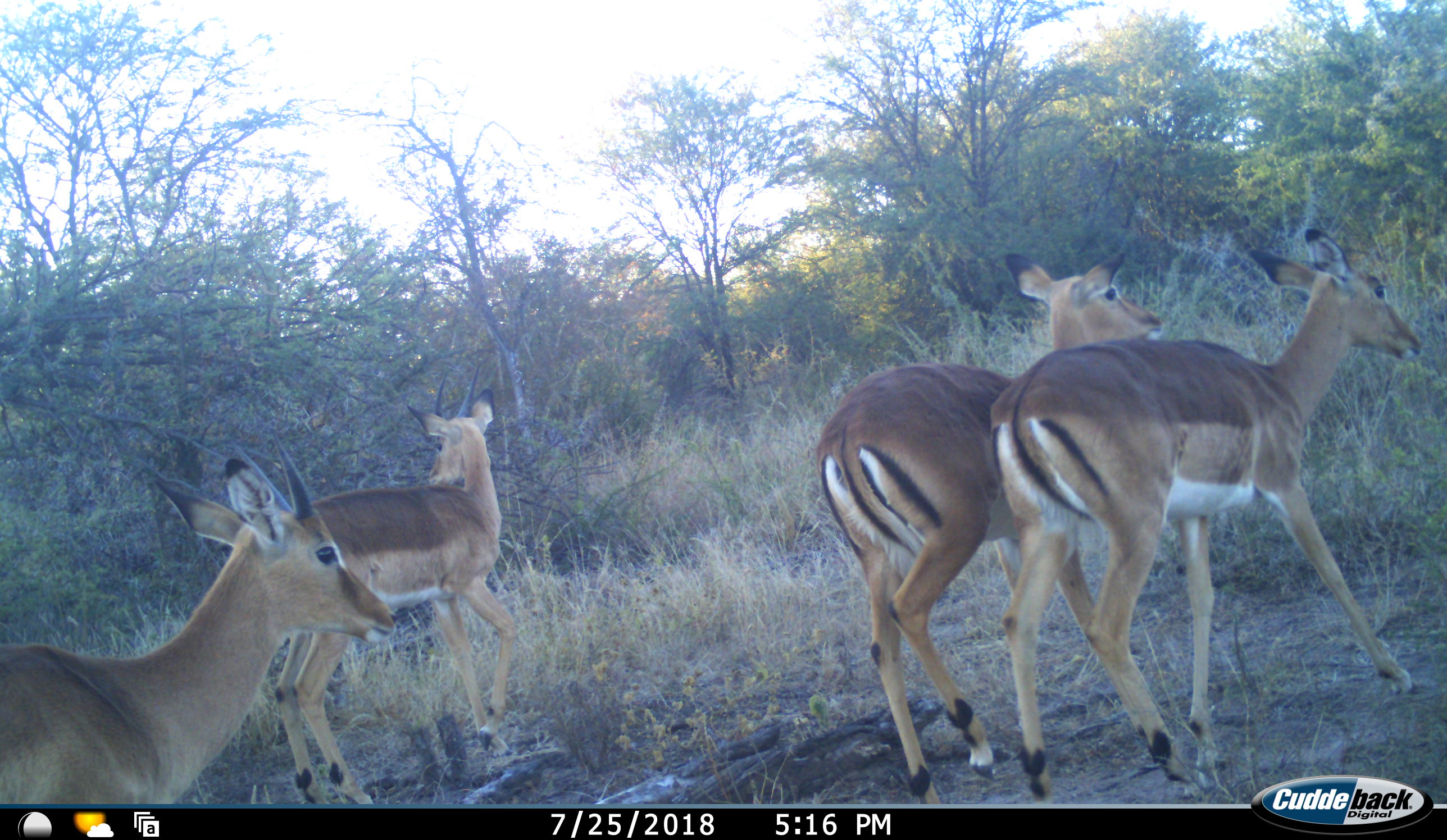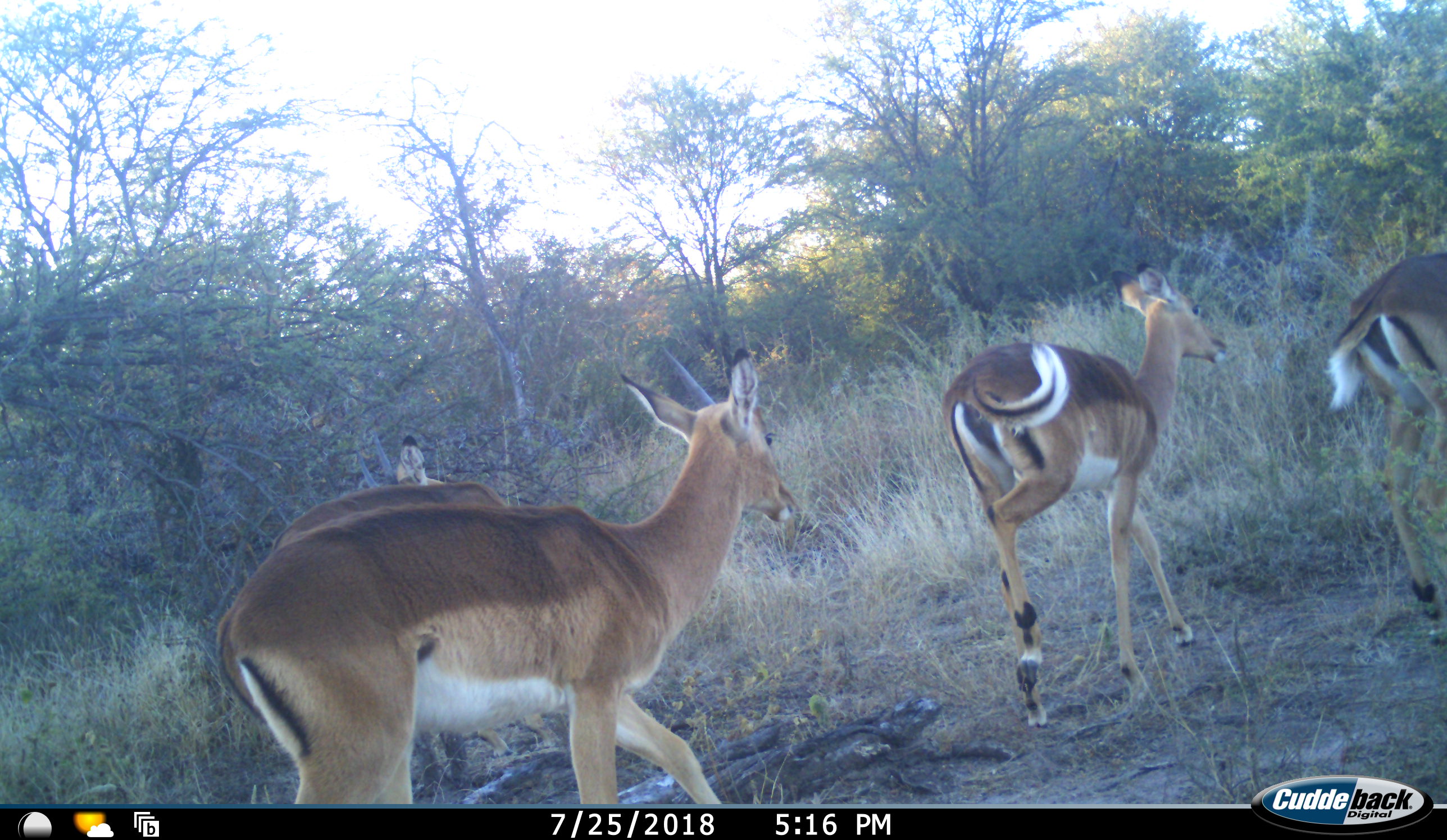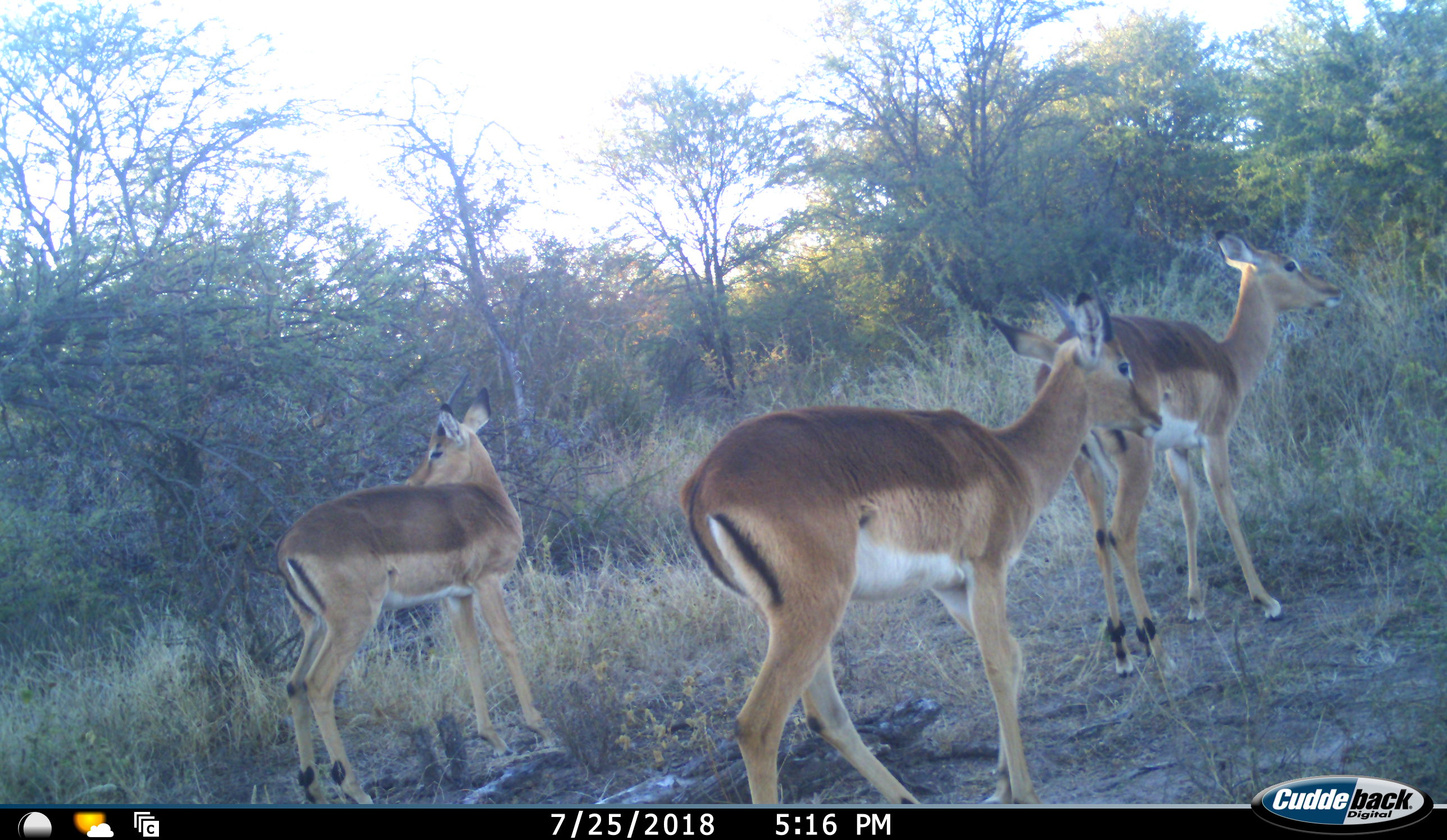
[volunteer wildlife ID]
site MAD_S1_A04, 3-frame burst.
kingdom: Animalia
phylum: Chordata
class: Mammalia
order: Artiodactyla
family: Bovidae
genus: Aepyceros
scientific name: Aepyceros melampus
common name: impala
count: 4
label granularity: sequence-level